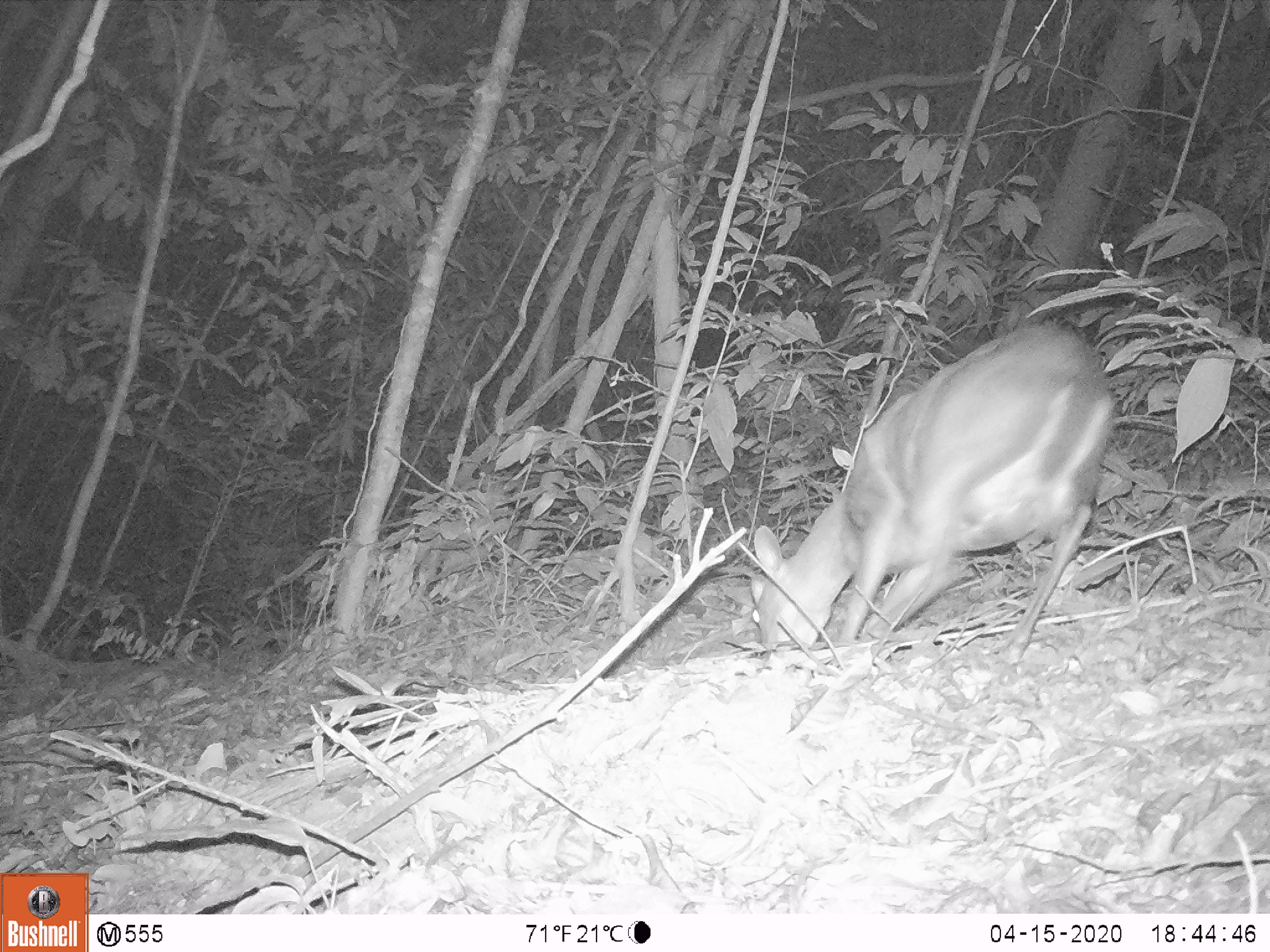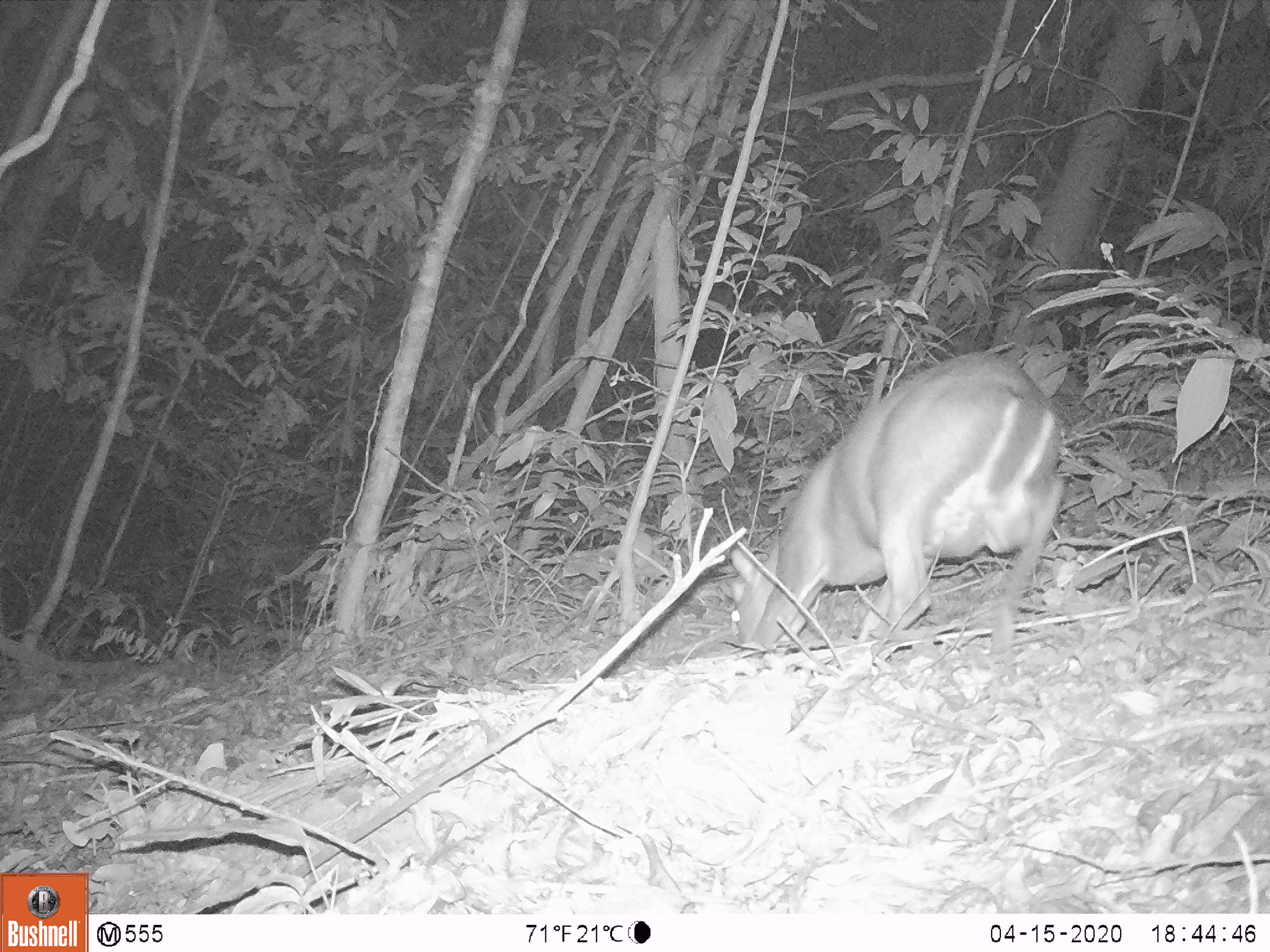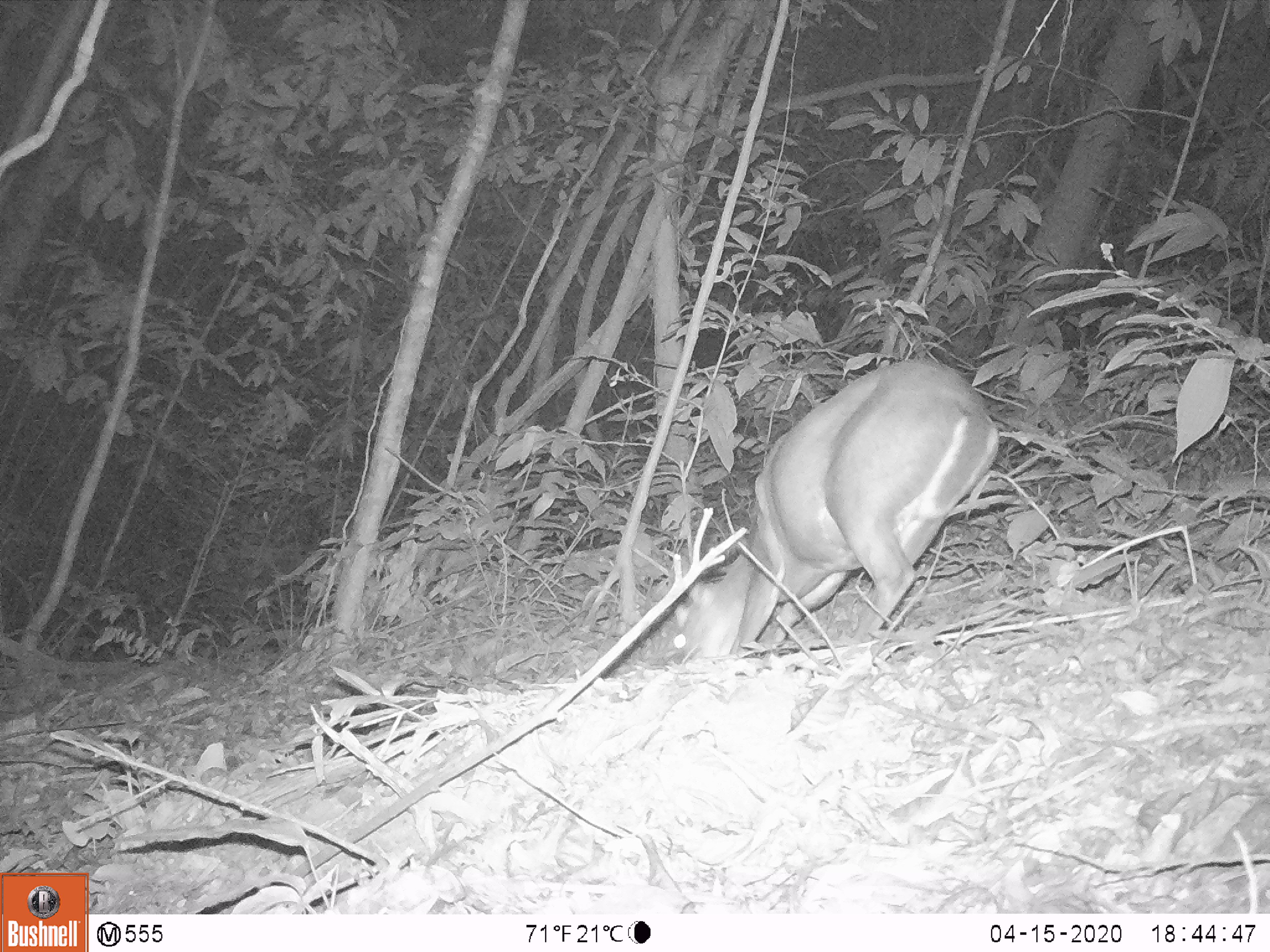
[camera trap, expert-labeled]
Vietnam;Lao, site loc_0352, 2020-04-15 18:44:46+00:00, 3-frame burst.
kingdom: Animalia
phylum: Chordata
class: Mammalia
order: Artiodactyla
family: Cervidae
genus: Muntiacus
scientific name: Muntiacus rooseveltorum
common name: roosevelt's muntjac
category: roosevelts muntjac group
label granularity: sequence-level